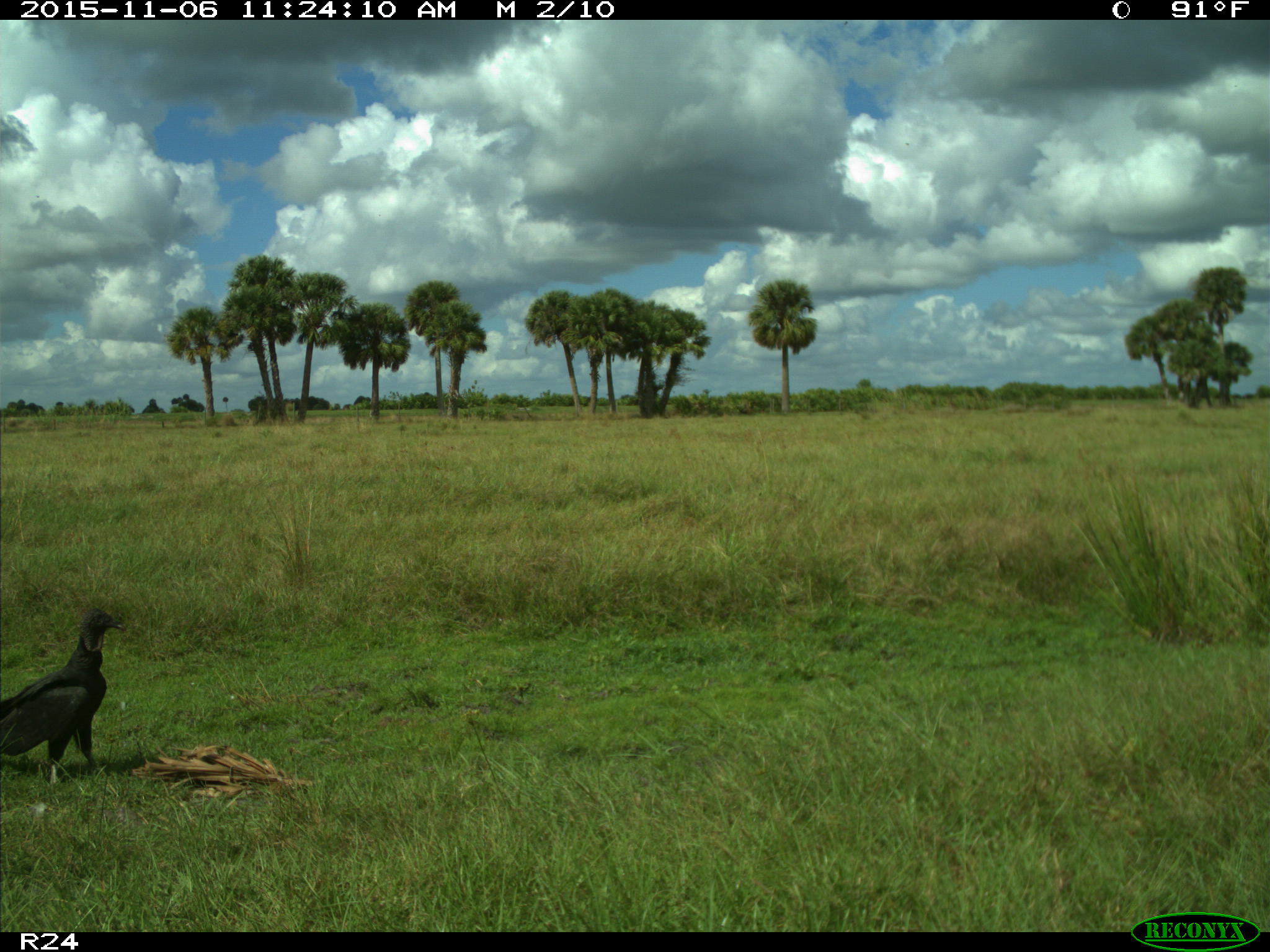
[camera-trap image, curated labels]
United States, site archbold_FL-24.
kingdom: Animalia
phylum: Chordata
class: Aves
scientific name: Aves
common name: birds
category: unidentified bird